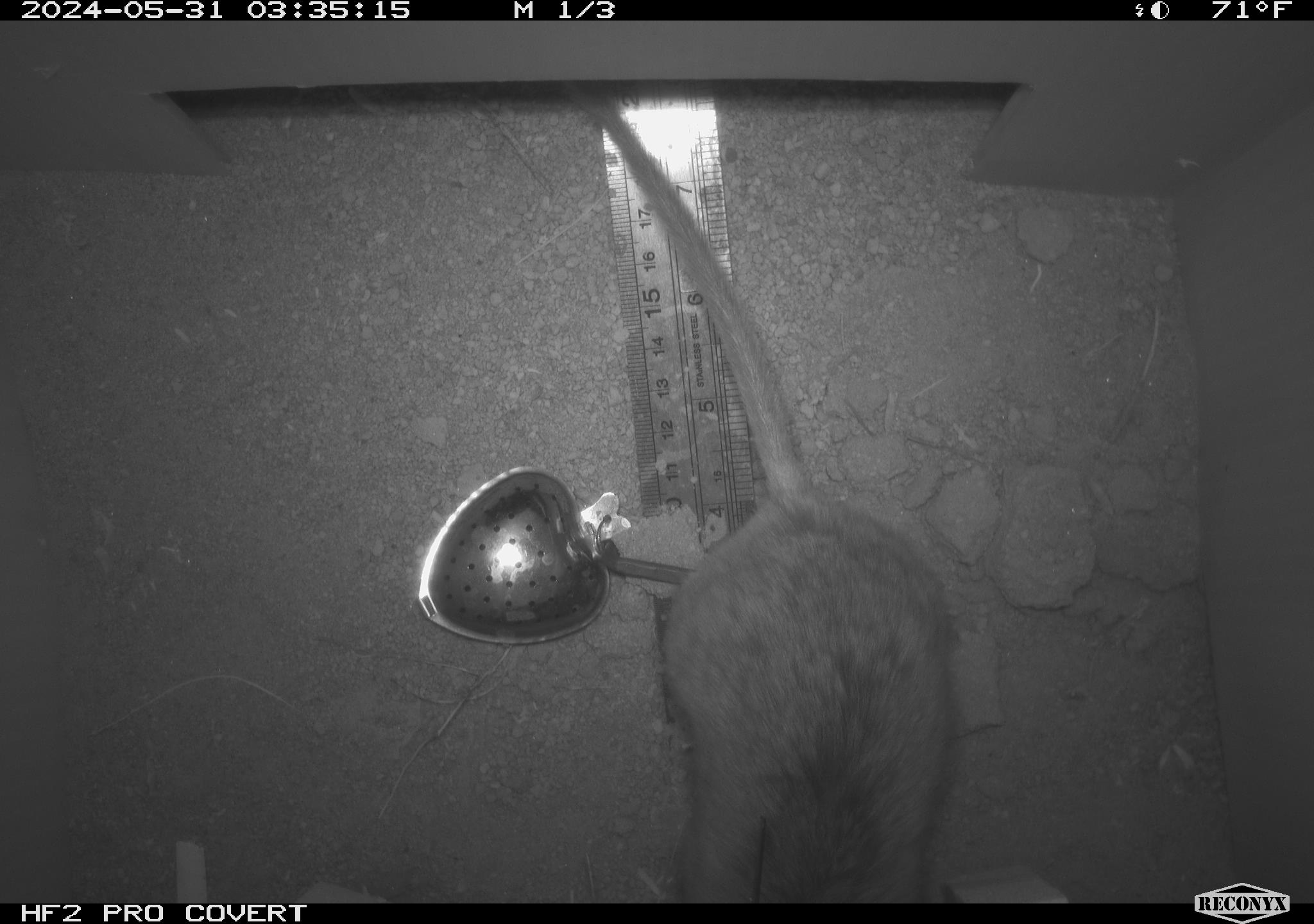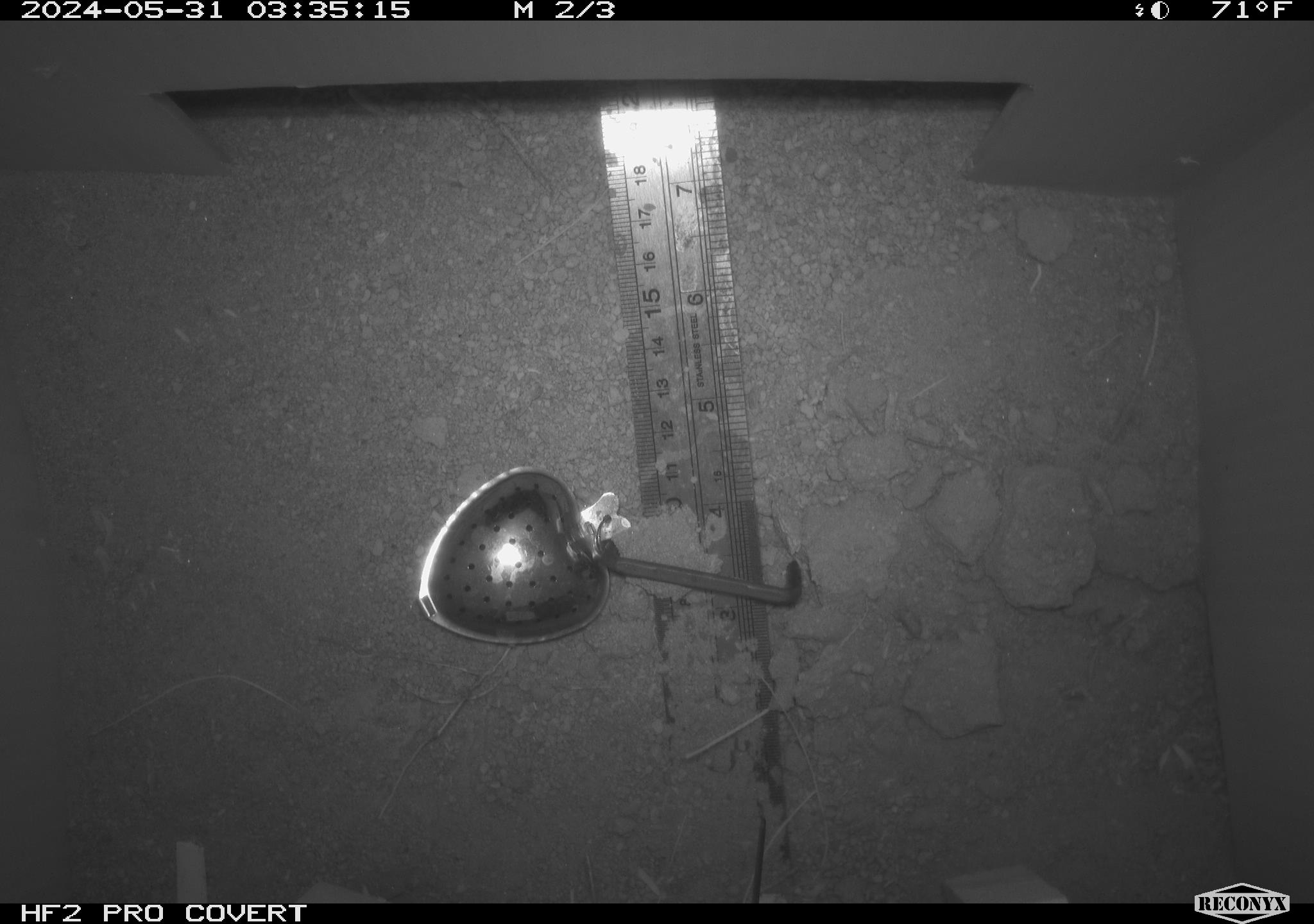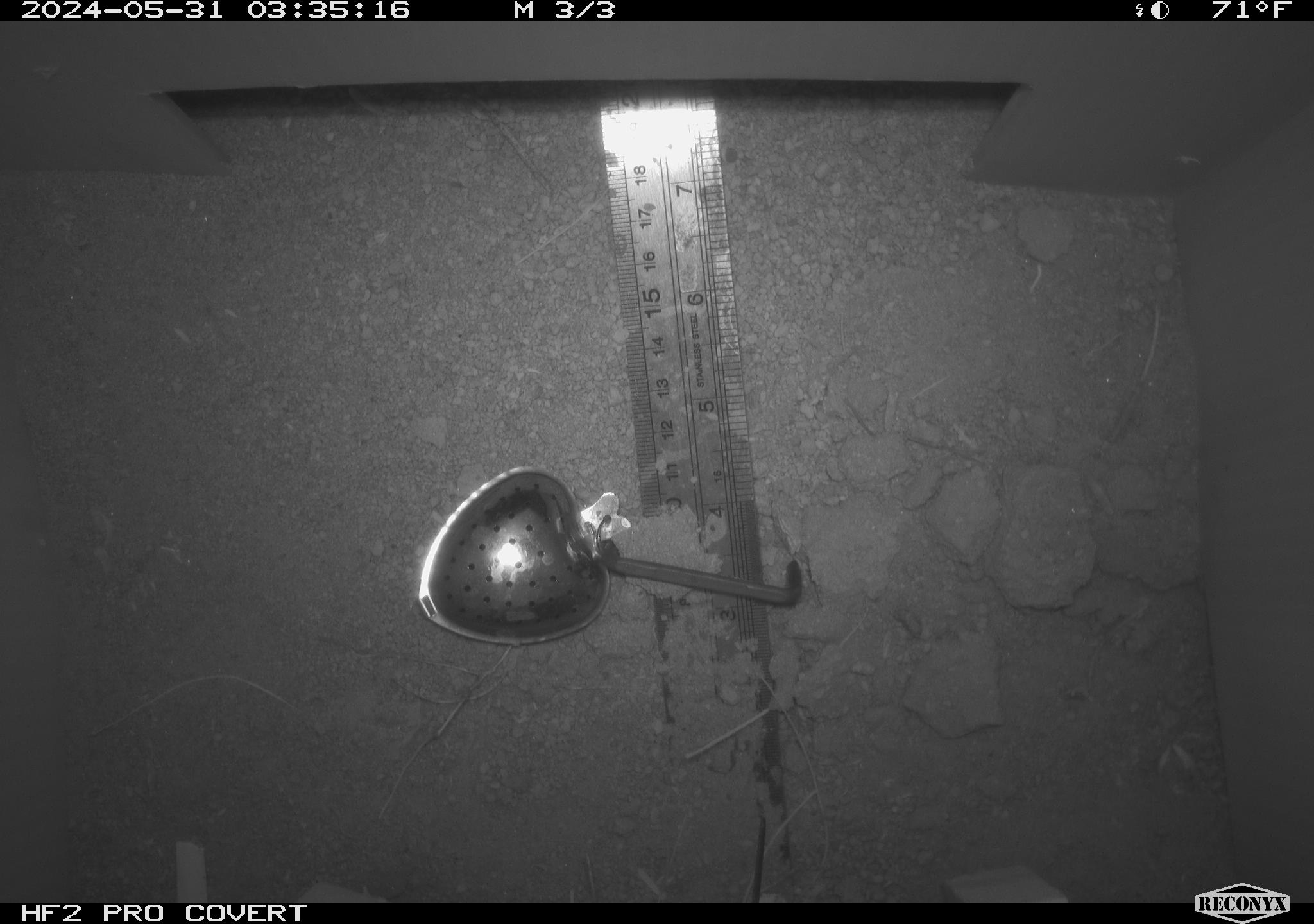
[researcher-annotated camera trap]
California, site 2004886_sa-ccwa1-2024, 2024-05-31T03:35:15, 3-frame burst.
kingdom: Animalia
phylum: Chordata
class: Mammalia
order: Rodentia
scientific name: Rodentia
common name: woodrat or rat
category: woodrat or rat species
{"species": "woodrat or rat species (woodrat or rat) (Rodentia)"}